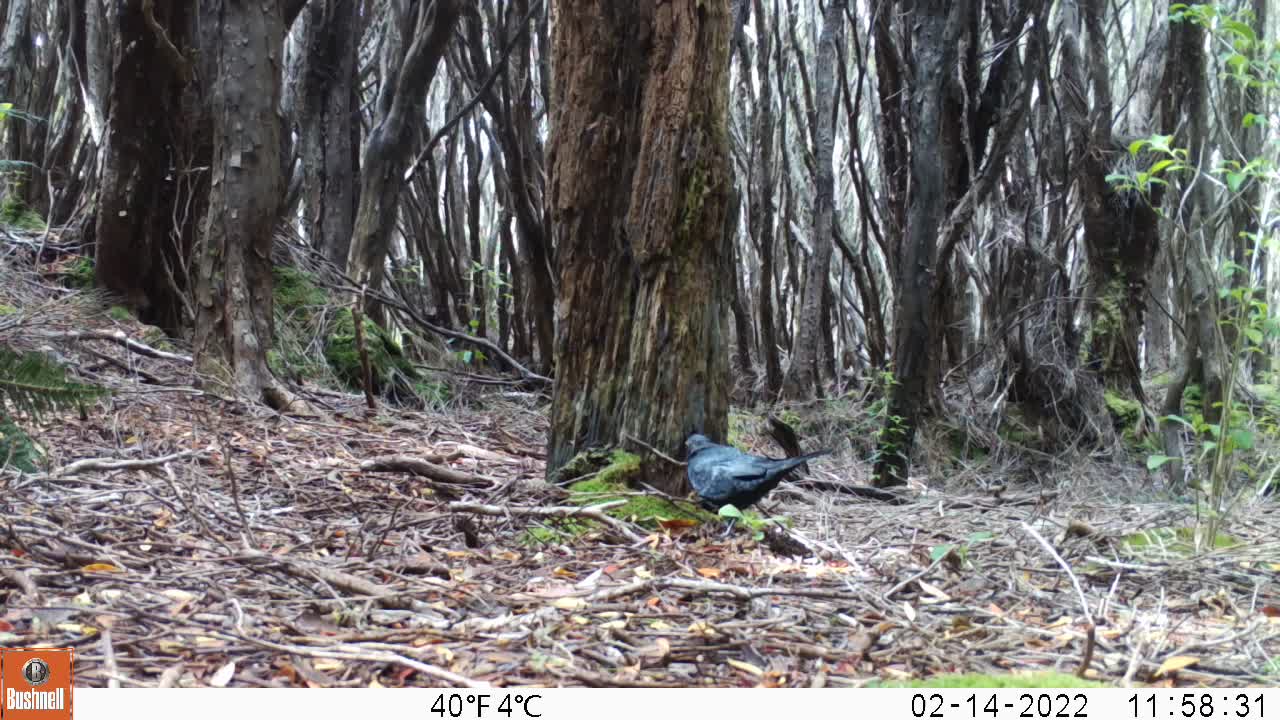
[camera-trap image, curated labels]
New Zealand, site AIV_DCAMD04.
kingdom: Animalia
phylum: Chordata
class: Aves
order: Passeriformes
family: Turdidae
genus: Turdus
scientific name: Turdus merula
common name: eurasian blackbird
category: blackbird